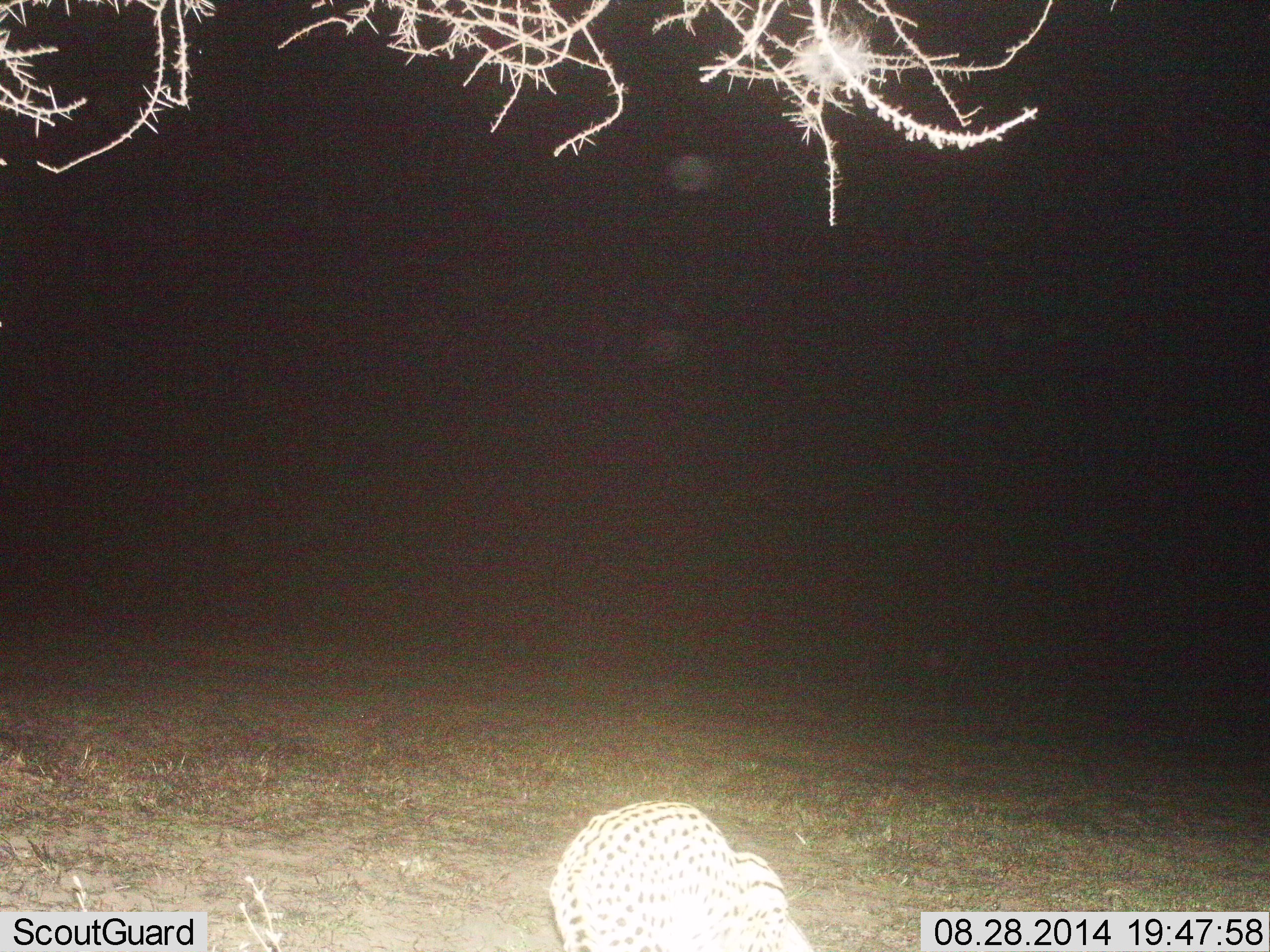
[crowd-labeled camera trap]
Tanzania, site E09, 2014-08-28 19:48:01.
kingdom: Animalia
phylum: Chordata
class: Mammalia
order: Carnivora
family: Felidae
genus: Acinonyx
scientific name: Acinonyx jubatus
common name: cheetah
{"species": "cheetah (Acinonyx jubatus)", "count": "1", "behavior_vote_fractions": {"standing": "20%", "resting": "50%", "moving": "20%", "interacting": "0%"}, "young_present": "0%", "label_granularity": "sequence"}